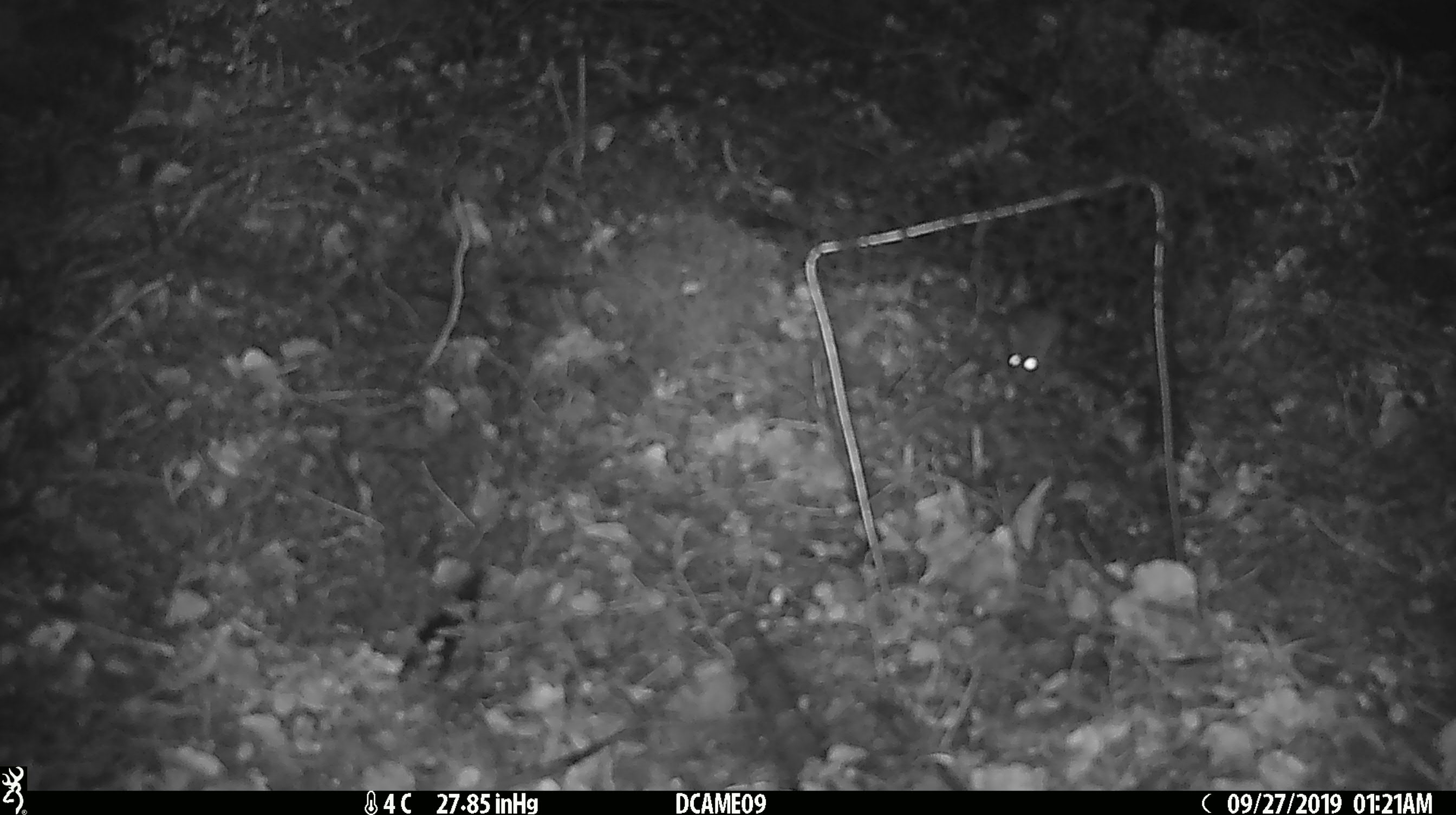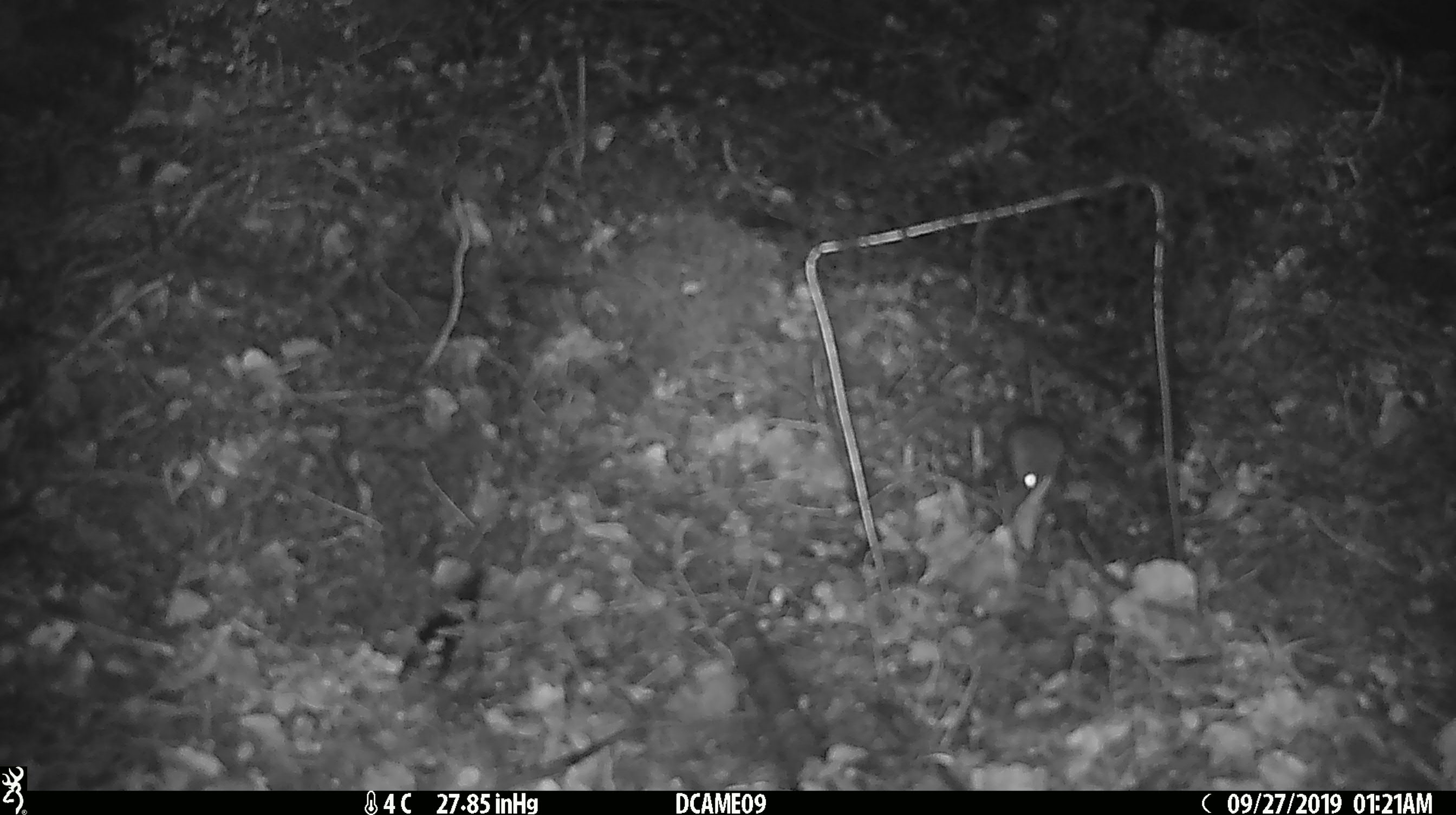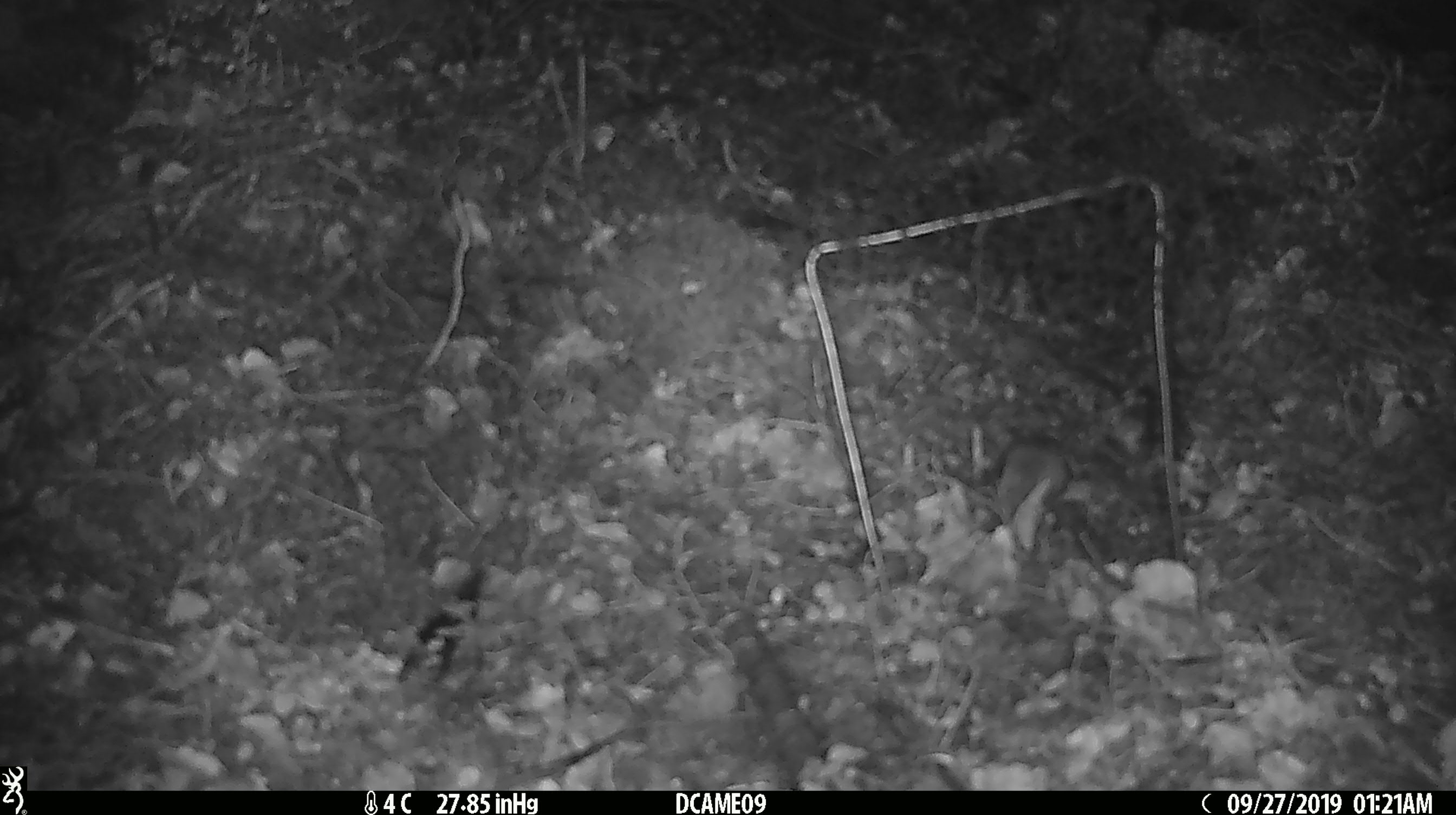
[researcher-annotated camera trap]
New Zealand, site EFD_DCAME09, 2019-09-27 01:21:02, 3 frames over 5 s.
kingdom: Animalia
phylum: Chordata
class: Mammalia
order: Rodentia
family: Muridae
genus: Mus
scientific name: Mus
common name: mouse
Mouse (Mus).